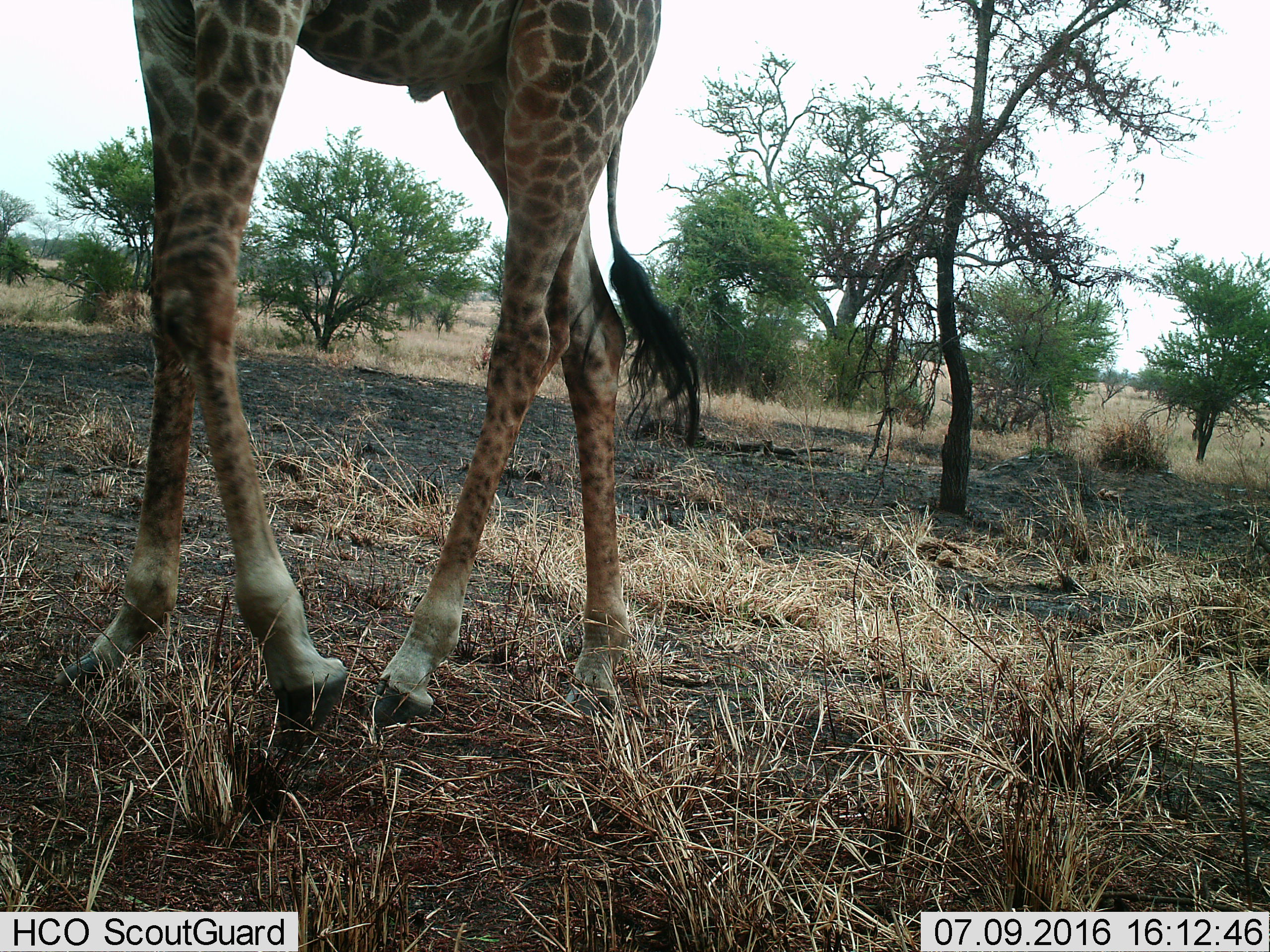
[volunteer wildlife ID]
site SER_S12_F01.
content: unidentified animal